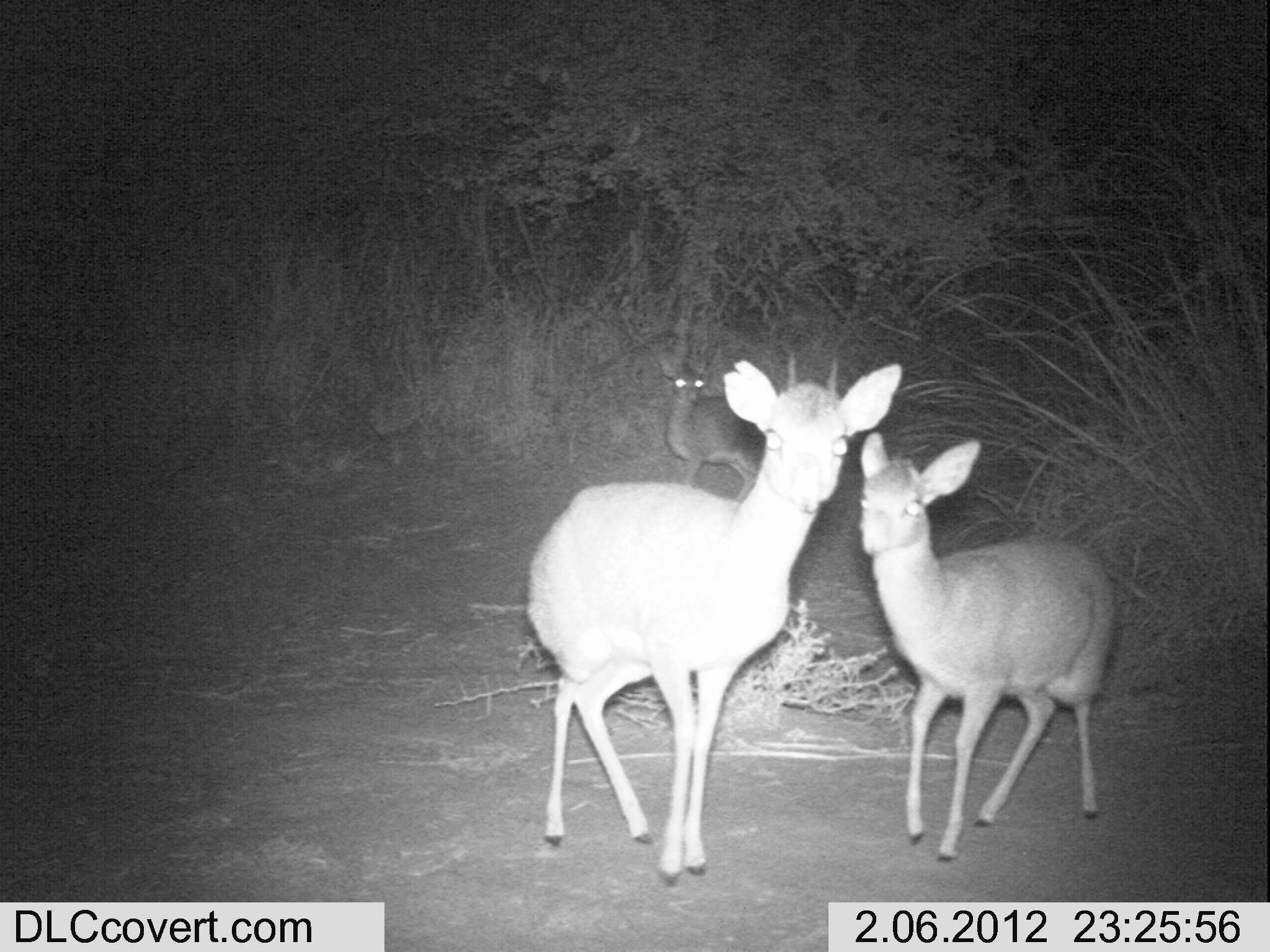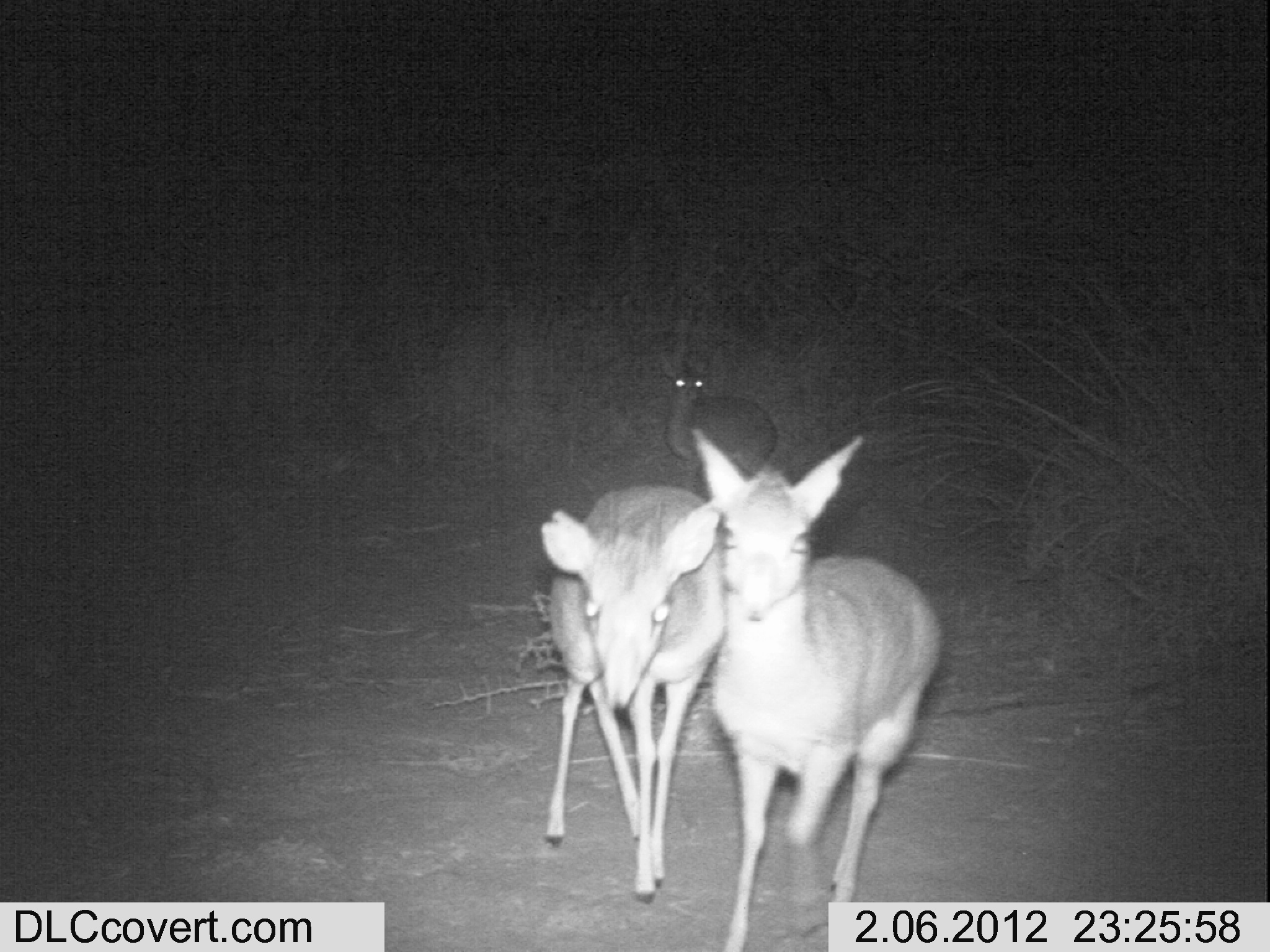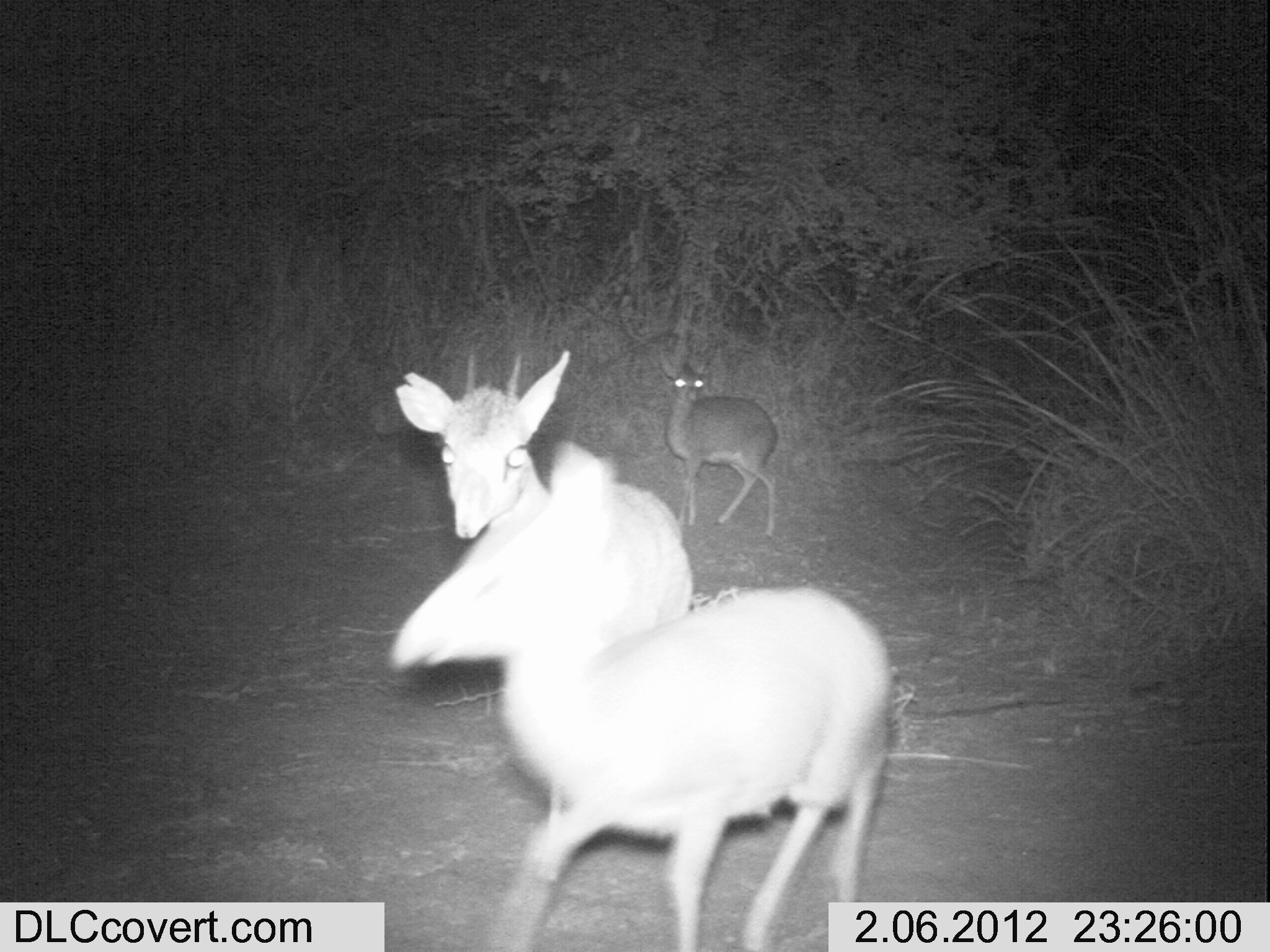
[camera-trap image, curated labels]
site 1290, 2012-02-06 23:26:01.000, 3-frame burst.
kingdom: Animalia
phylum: Chordata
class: Mammalia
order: Artiodactyla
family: Bovidae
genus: Madoqua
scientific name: Madoqua guentheri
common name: günther's dik-dik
Madoqua guentheri (günther's dik-dik), count 3.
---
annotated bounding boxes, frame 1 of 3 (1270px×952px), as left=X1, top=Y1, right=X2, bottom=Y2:
madoqua guentheri: left=523, top=357, right=904, bottom=886; left=857, top=429, right=1117, bottom=864; left=653, top=346, right=767, bottom=503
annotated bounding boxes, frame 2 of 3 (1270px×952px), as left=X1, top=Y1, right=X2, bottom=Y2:
madoqua guentheri: left=689, top=425, right=942, bottom=951; left=537, top=481, right=728, bottom=906; left=658, top=352, right=779, bottom=502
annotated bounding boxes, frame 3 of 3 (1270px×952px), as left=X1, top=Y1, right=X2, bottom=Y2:
madoqua guentheri: left=389, top=436, right=895, bottom=952; left=393, top=347, right=694, bottom=885; left=656, top=346, right=780, bottom=542